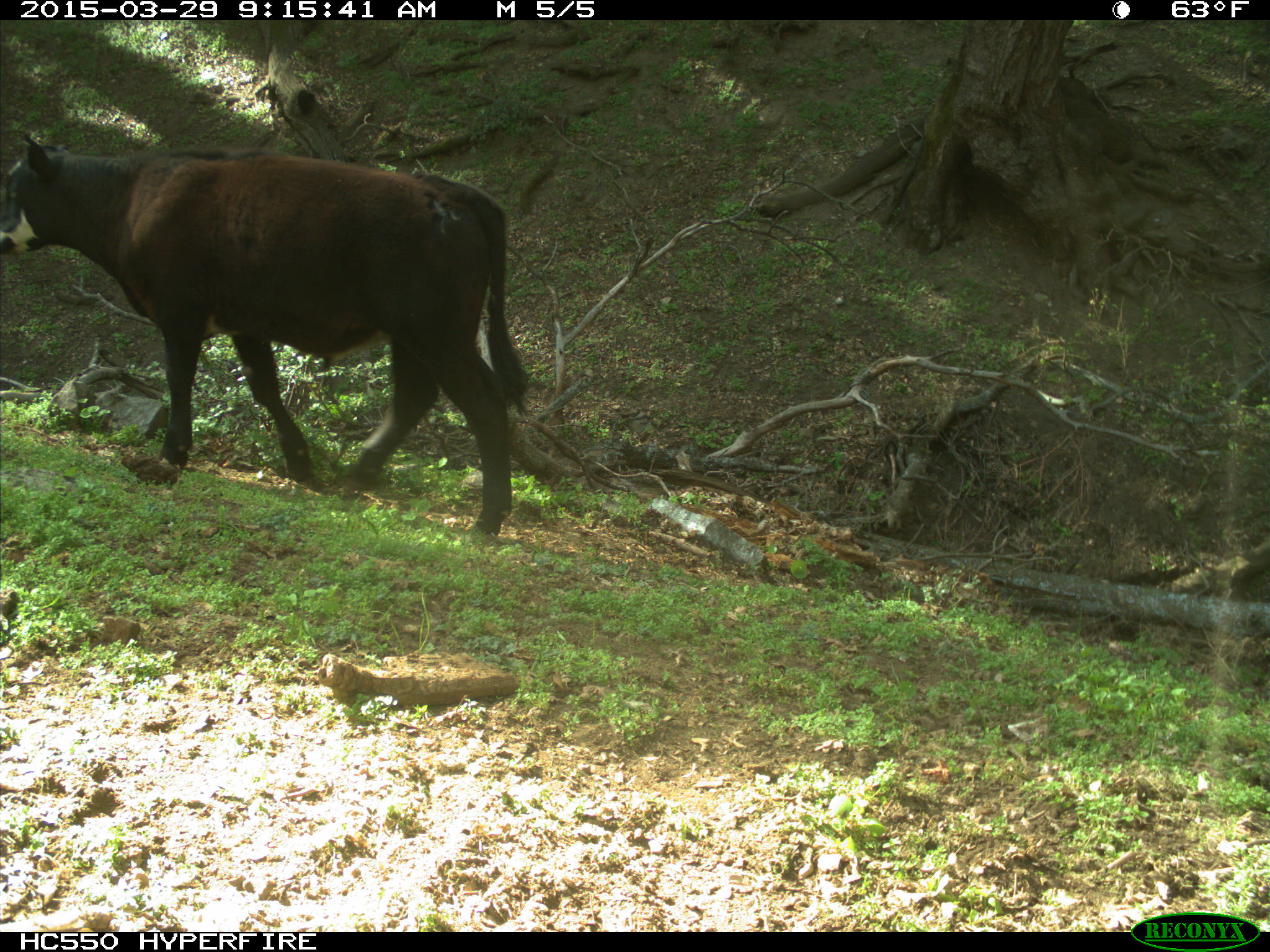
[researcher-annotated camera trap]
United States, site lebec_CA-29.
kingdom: Animalia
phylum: Chordata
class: Mammalia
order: Artiodactyla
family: Bovidae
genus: Bos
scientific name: Bos taurus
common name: domestic cow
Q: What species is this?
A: Bos taurus (domestic cow).